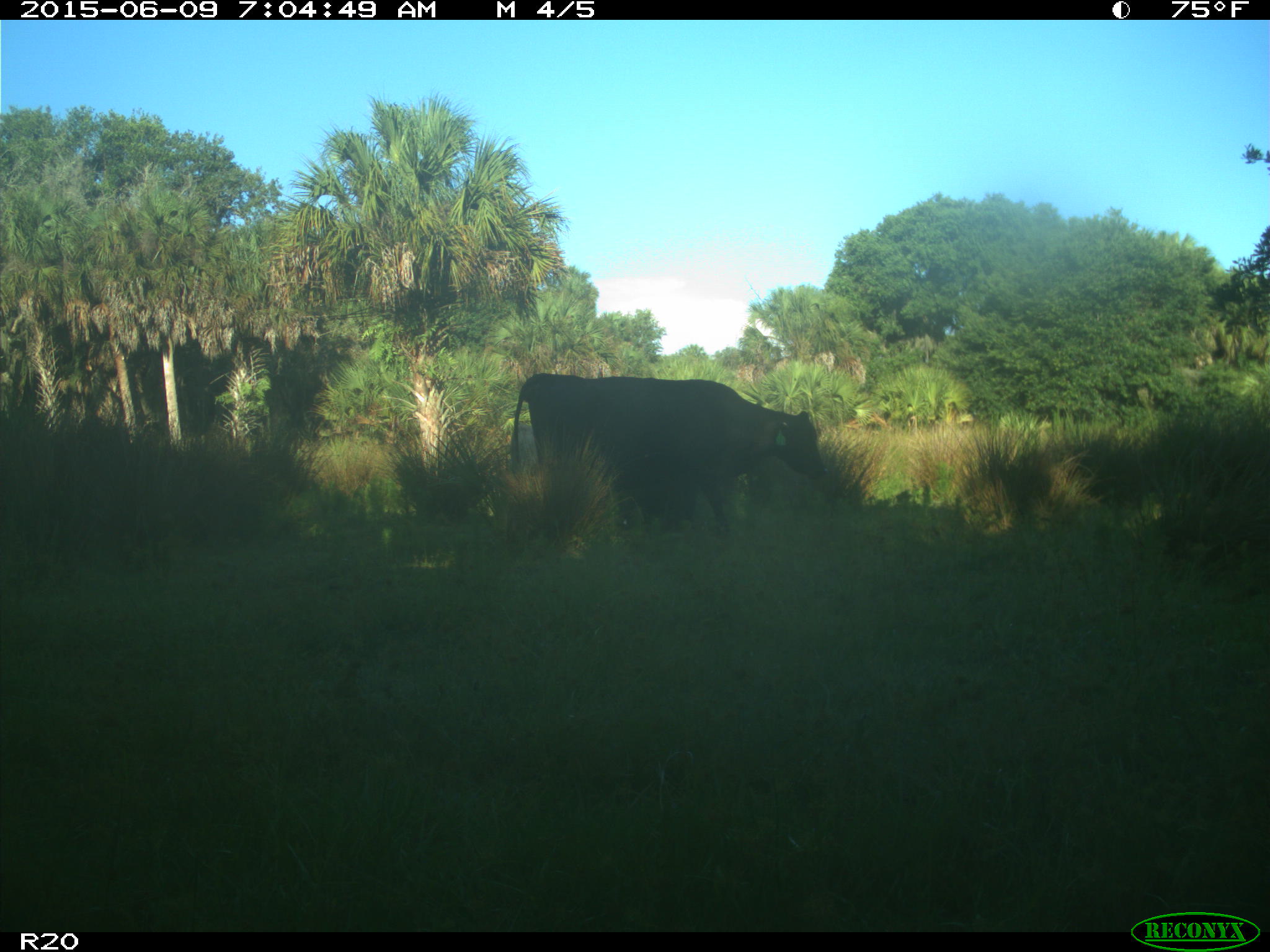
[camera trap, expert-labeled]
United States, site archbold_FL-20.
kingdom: Animalia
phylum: Chordata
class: Mammalia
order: Artiodactyla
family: Bovidae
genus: Bos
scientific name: Bos taurus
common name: domestic cow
Bos taurus (domestic cow).